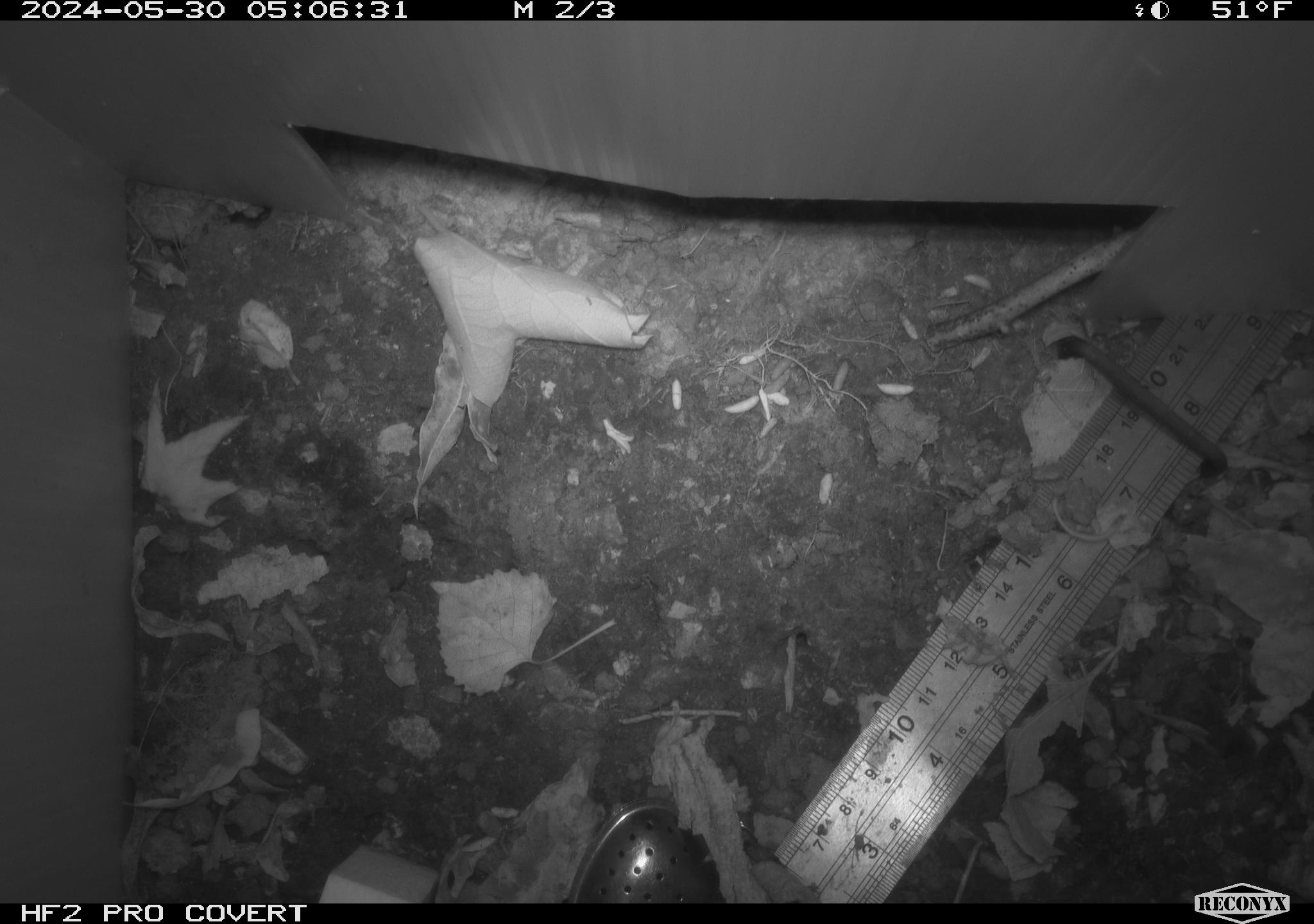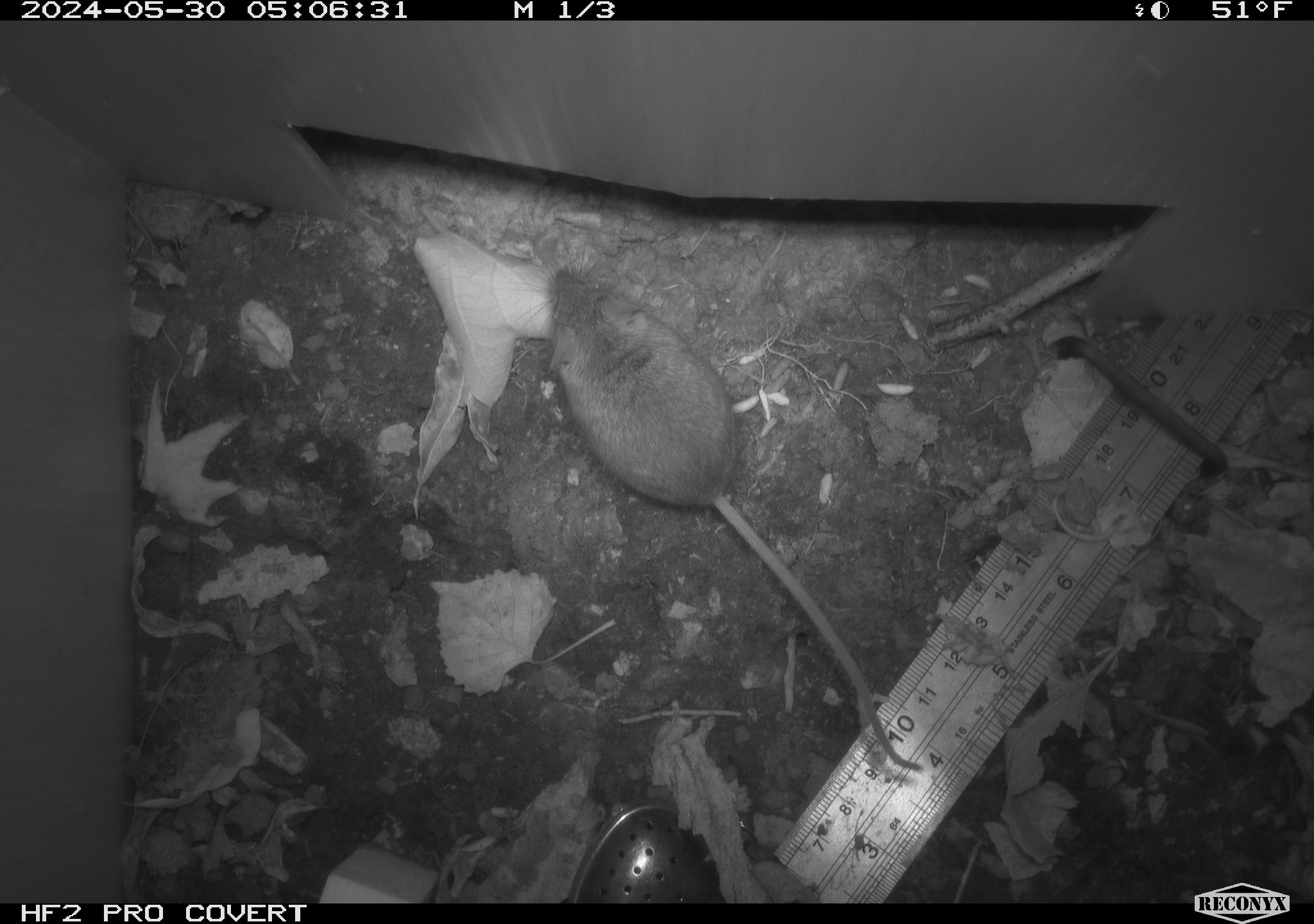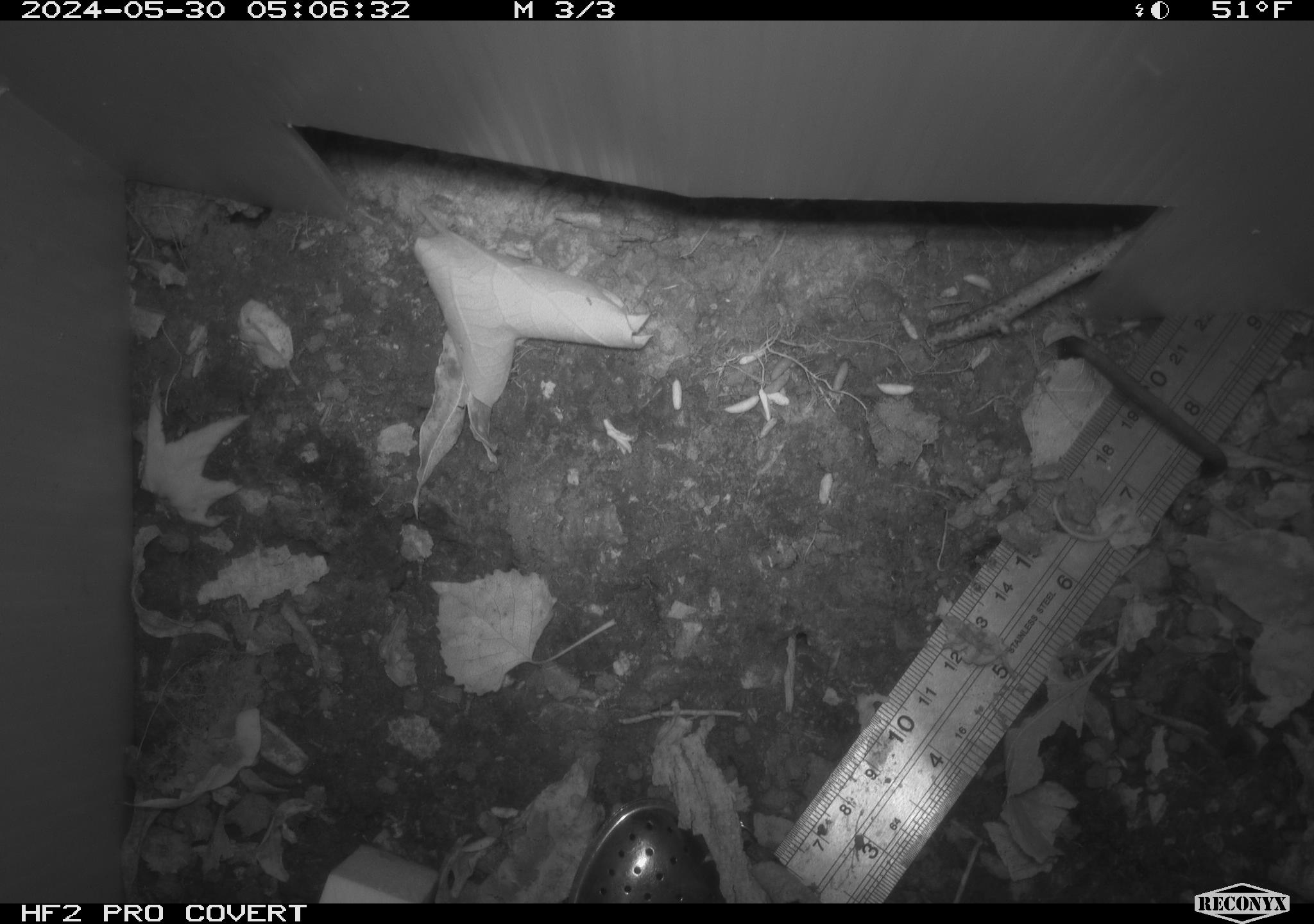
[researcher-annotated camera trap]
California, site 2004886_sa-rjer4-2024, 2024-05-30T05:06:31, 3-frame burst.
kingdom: Animalia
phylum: Chordata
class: Mammalia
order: Rodentia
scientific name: Rodentia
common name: mouse species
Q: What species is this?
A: Mouse species (Rodentia).